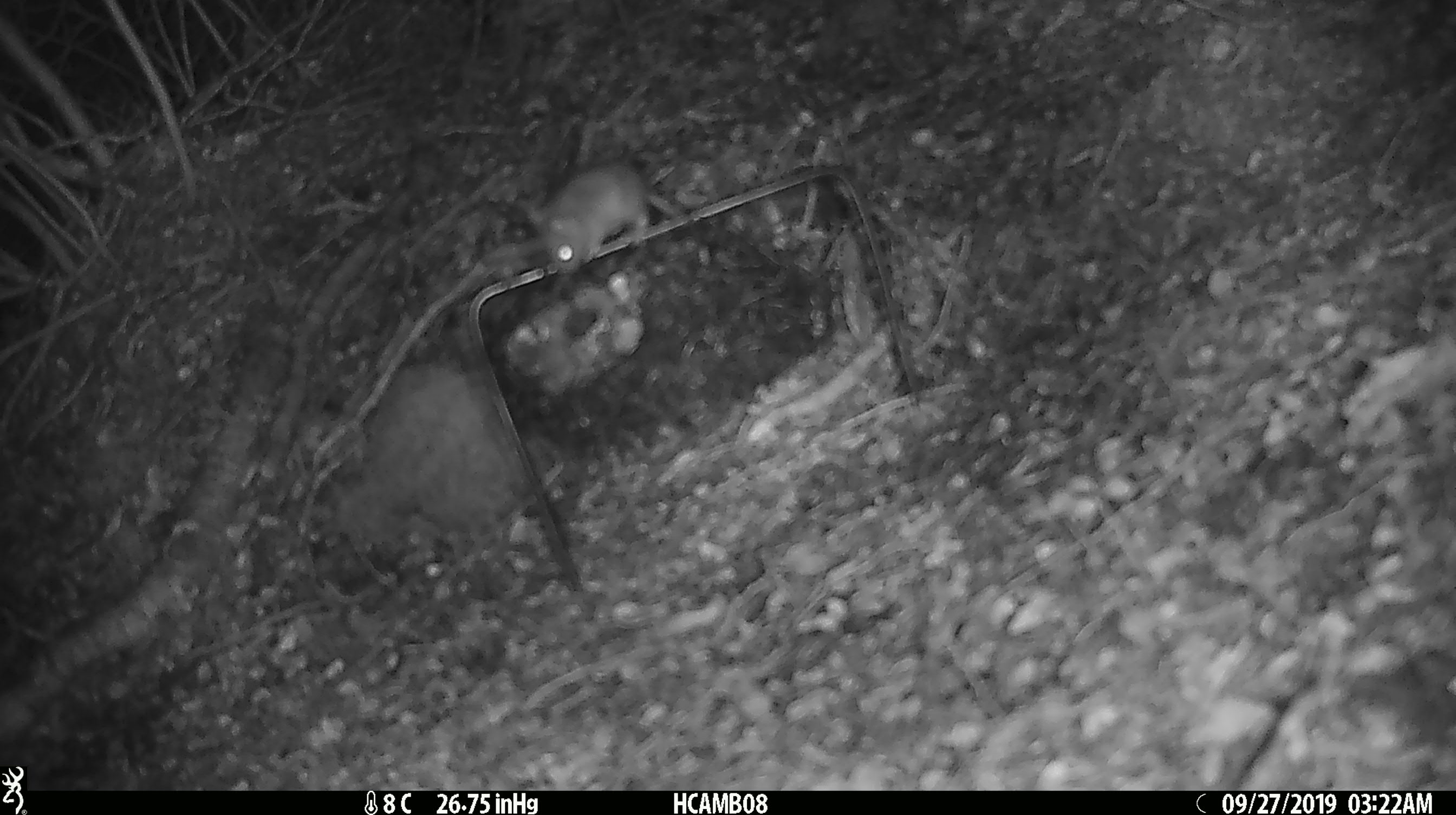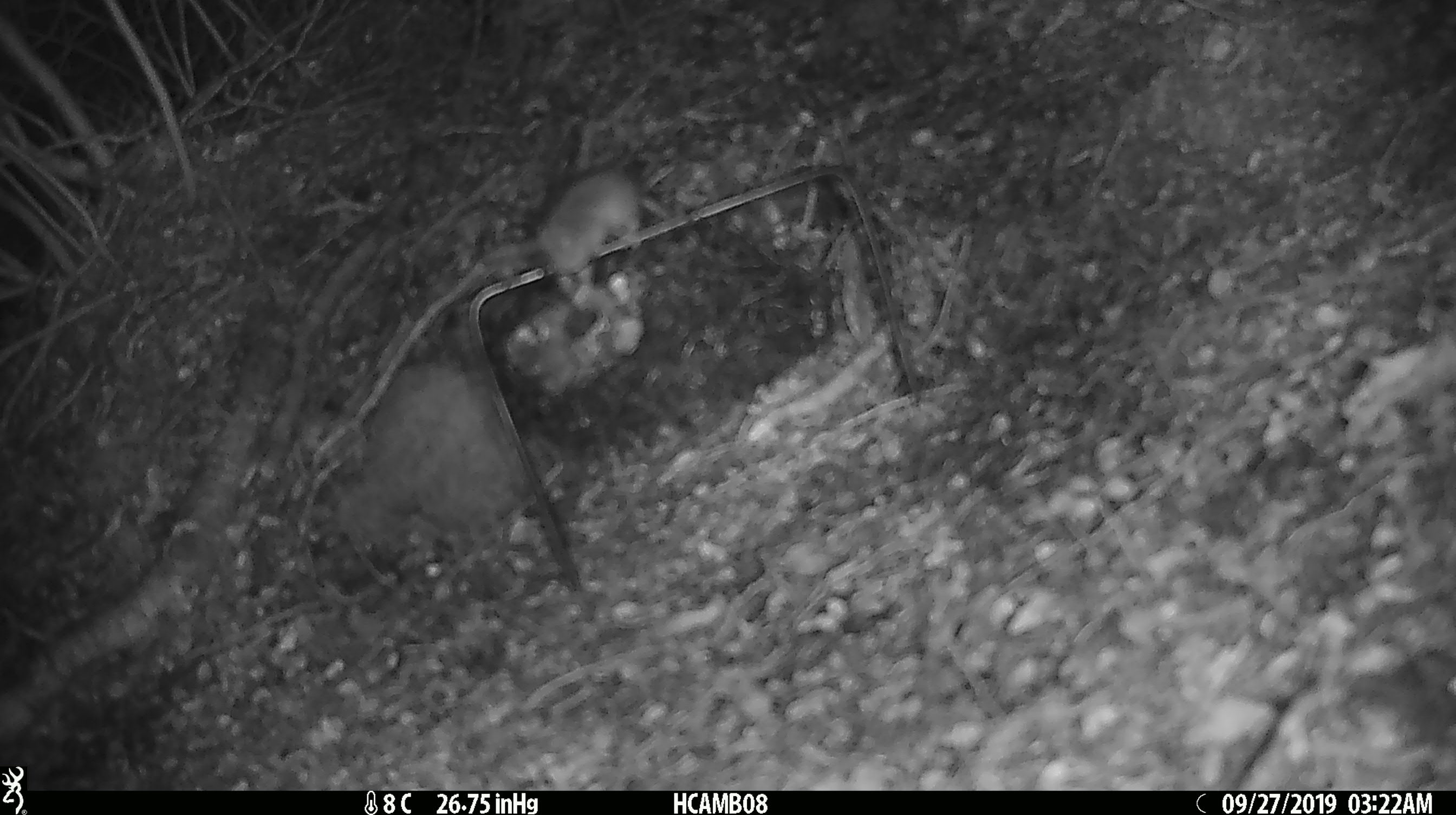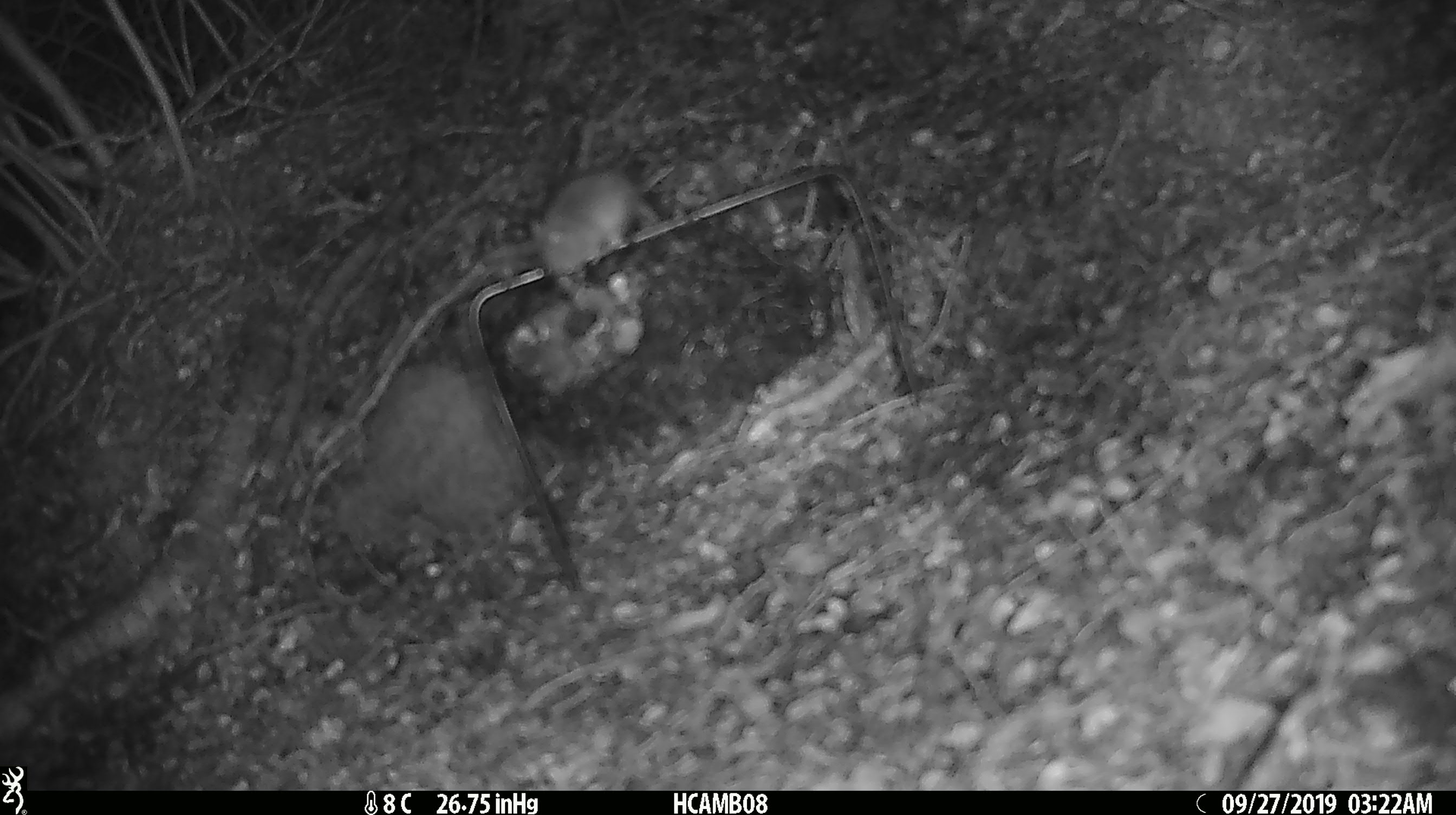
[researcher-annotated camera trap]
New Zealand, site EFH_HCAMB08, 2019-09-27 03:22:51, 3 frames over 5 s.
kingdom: Animalia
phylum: Chordata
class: Mammalia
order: Rodentia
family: Muridae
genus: Mus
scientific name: Mus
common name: mouse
Mouse (Mus).